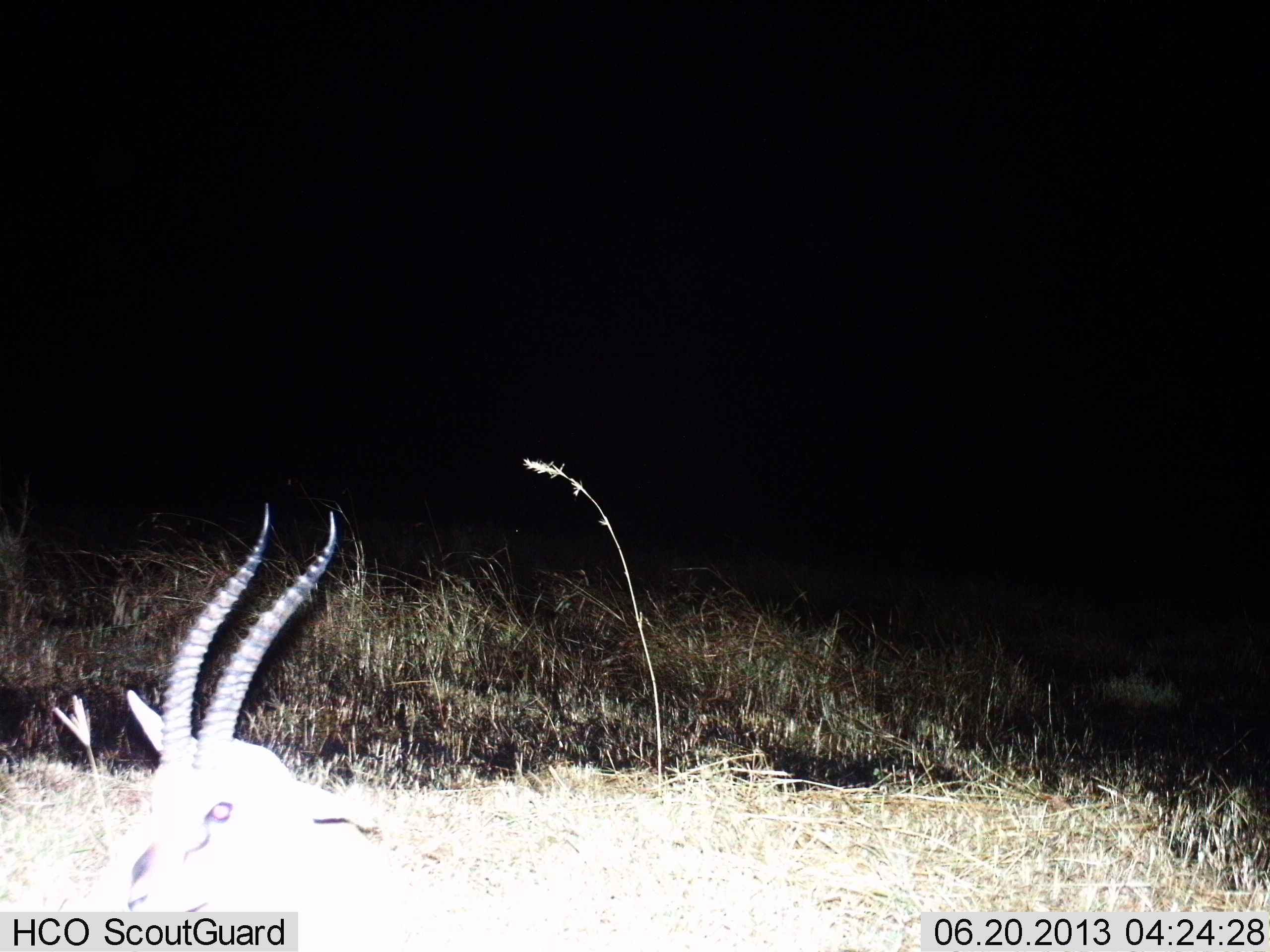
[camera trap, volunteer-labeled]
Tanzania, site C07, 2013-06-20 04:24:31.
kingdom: Animalia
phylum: Chordata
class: Mammalia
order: Artiodactyla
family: Bovidae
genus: Eudorcas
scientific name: Eudorcas thomsonii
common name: thomson's gazelle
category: gazellethomsons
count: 1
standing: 18%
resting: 71%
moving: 12%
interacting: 0%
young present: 0%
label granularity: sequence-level